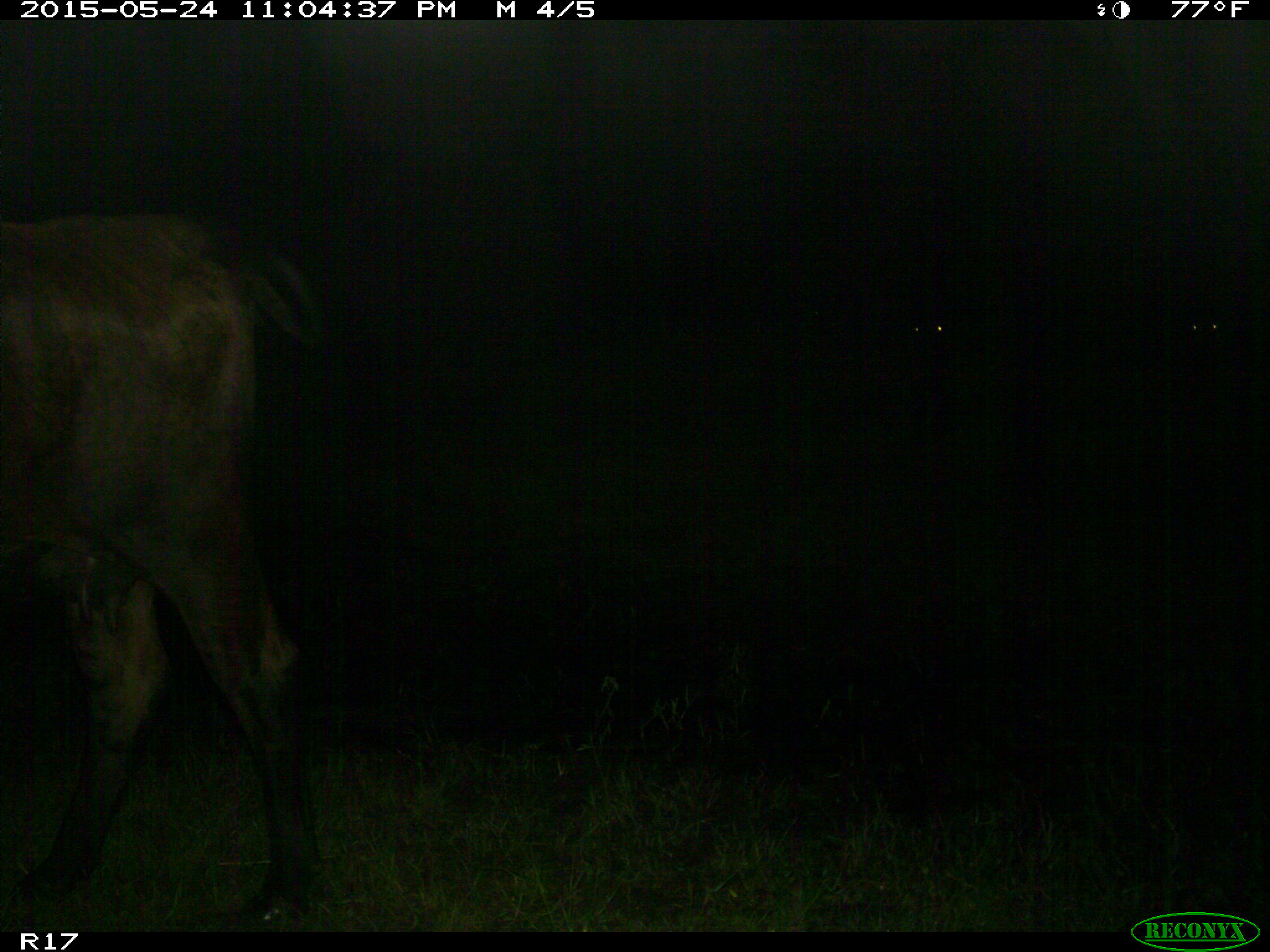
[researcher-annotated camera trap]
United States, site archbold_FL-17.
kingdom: Animalia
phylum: Chordata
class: Mammalia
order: Artiodactyla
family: Bovidae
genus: Bos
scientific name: Bos taurus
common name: domestic cow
Bos taurus (domestic cow).